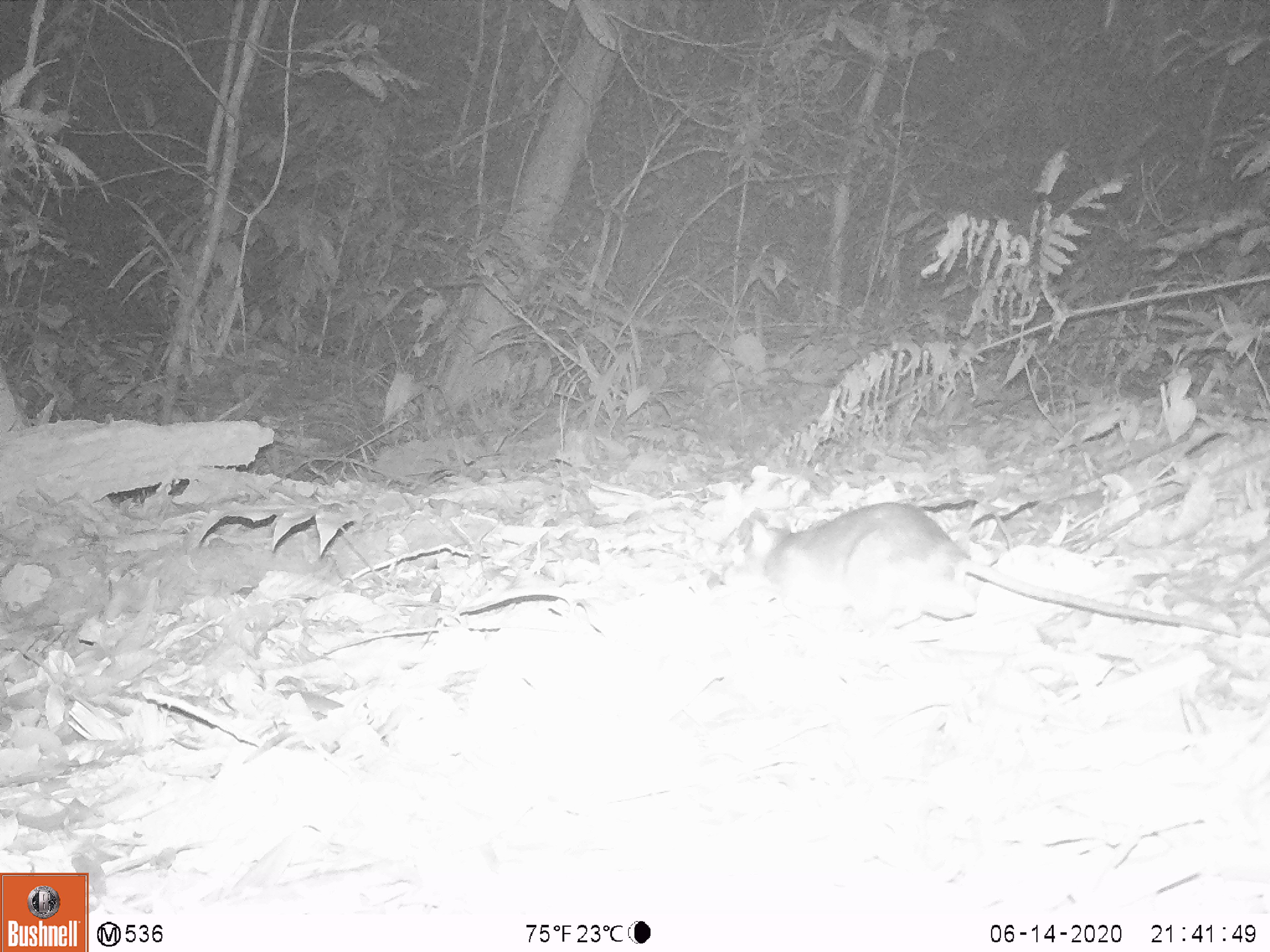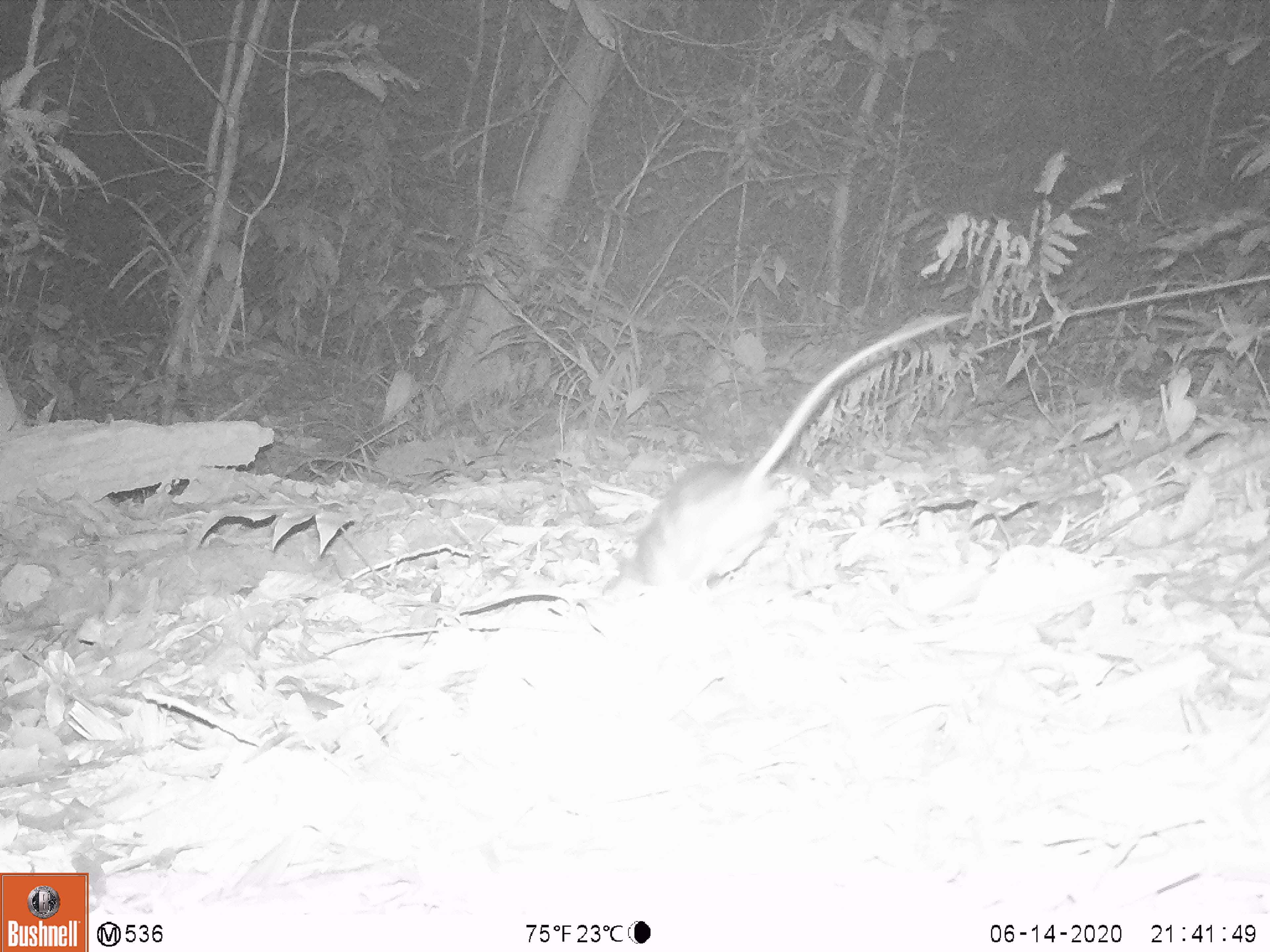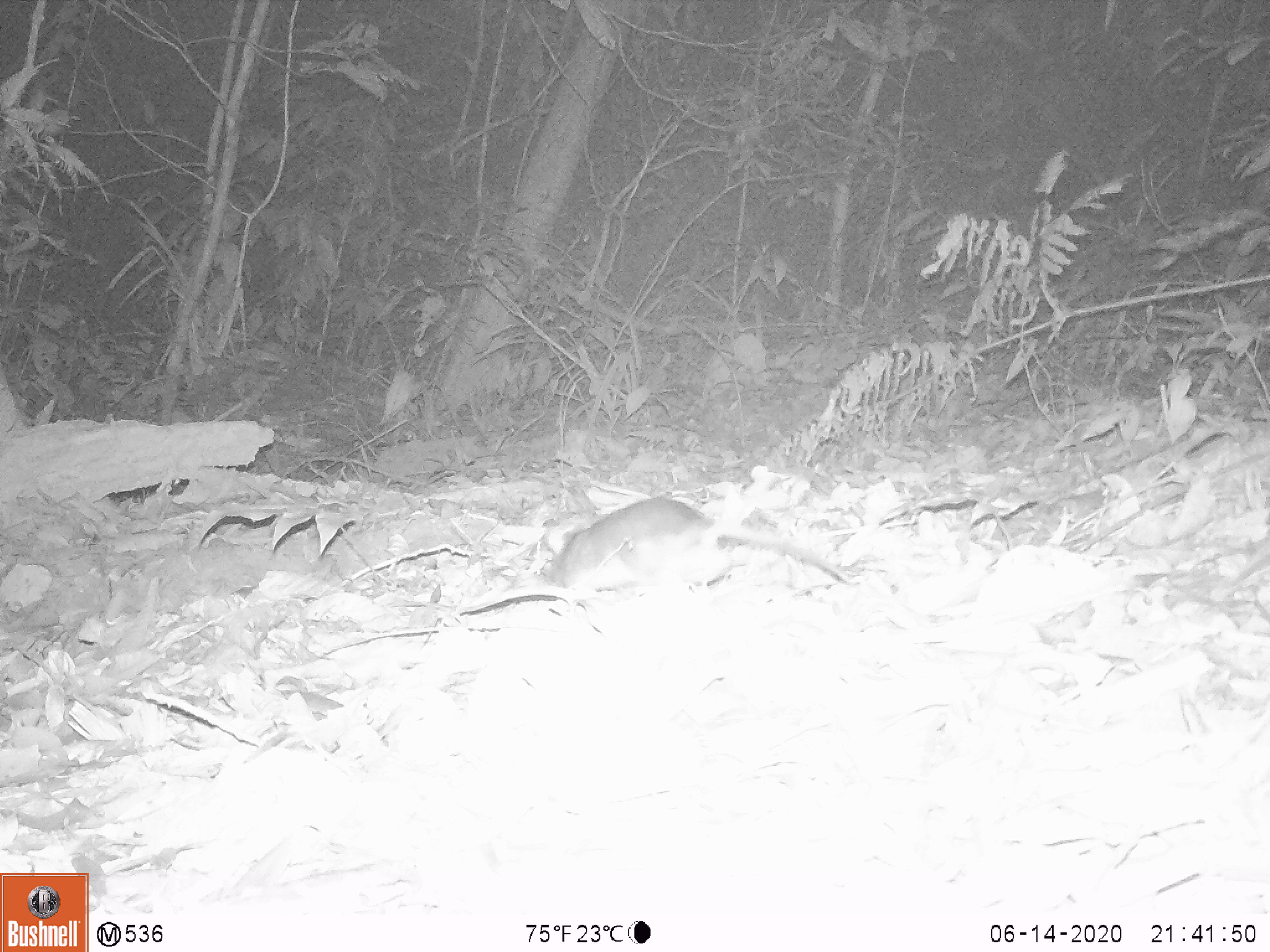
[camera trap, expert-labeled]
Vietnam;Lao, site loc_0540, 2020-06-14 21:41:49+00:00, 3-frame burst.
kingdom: Animalia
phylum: Chordata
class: Mammalia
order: Rodentia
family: Muridae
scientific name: Muridae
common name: old-world mice and rats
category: unidentified murid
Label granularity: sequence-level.